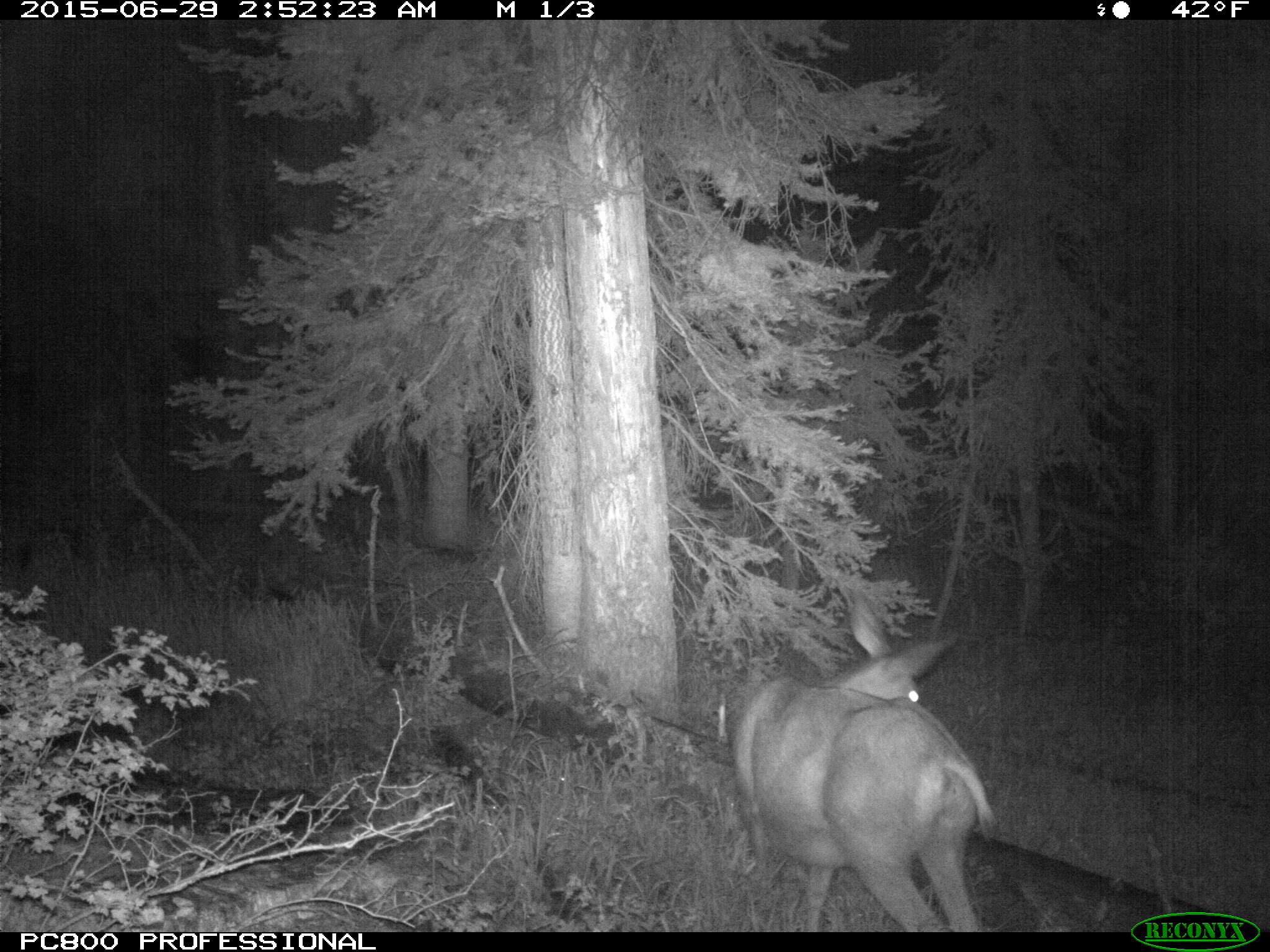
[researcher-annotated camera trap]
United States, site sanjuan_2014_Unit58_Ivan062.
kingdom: Animalia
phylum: Chordata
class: Mammalia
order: Artiodactyla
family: Cervidae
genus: Odocoileus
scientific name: Odocoileus hemionus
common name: mule deer